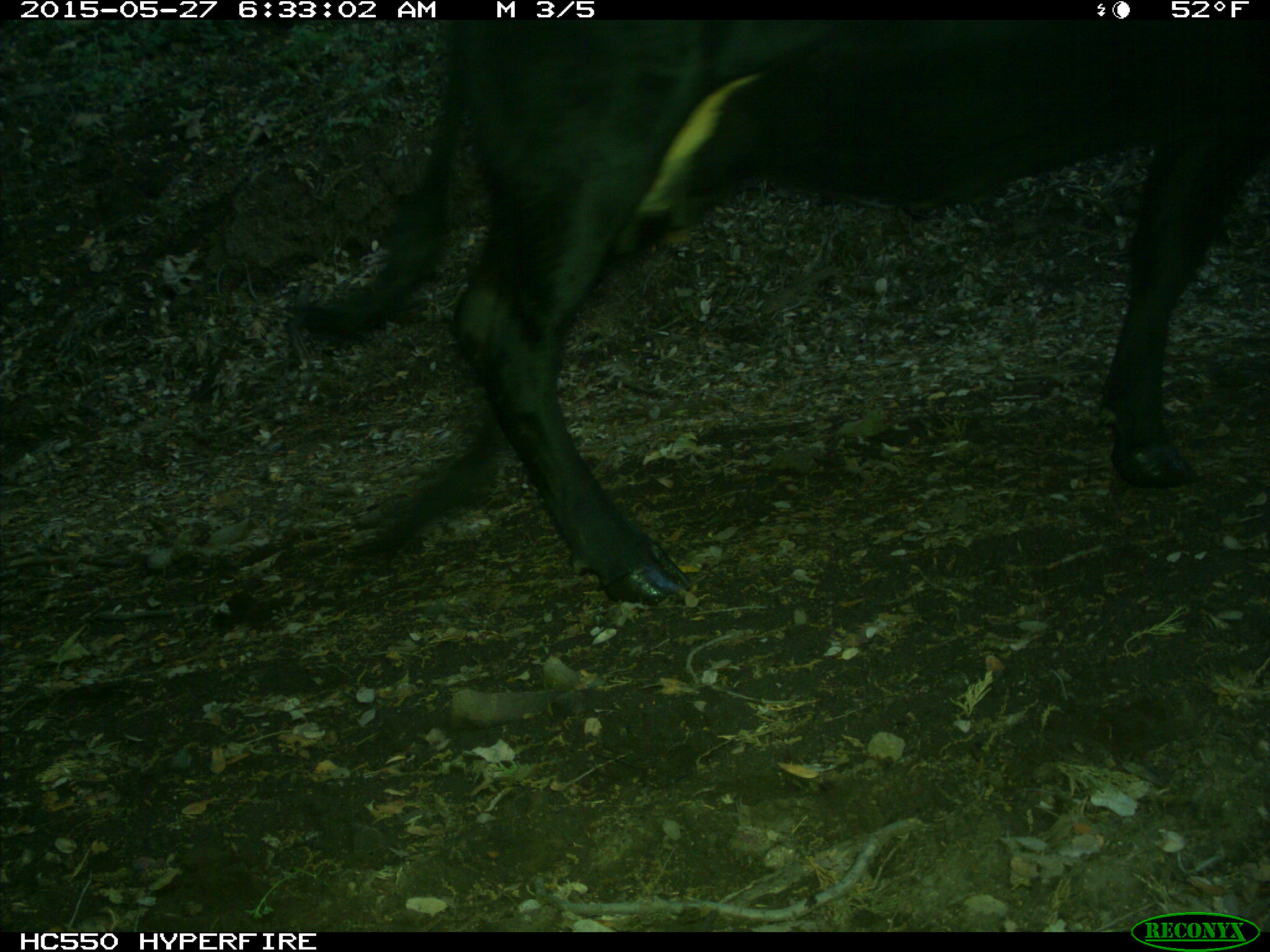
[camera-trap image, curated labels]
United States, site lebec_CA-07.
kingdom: Animalia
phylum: Chordata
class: Mammalia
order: Artiodactyla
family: Bovidae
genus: Bos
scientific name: Bos taurus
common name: domestic cow